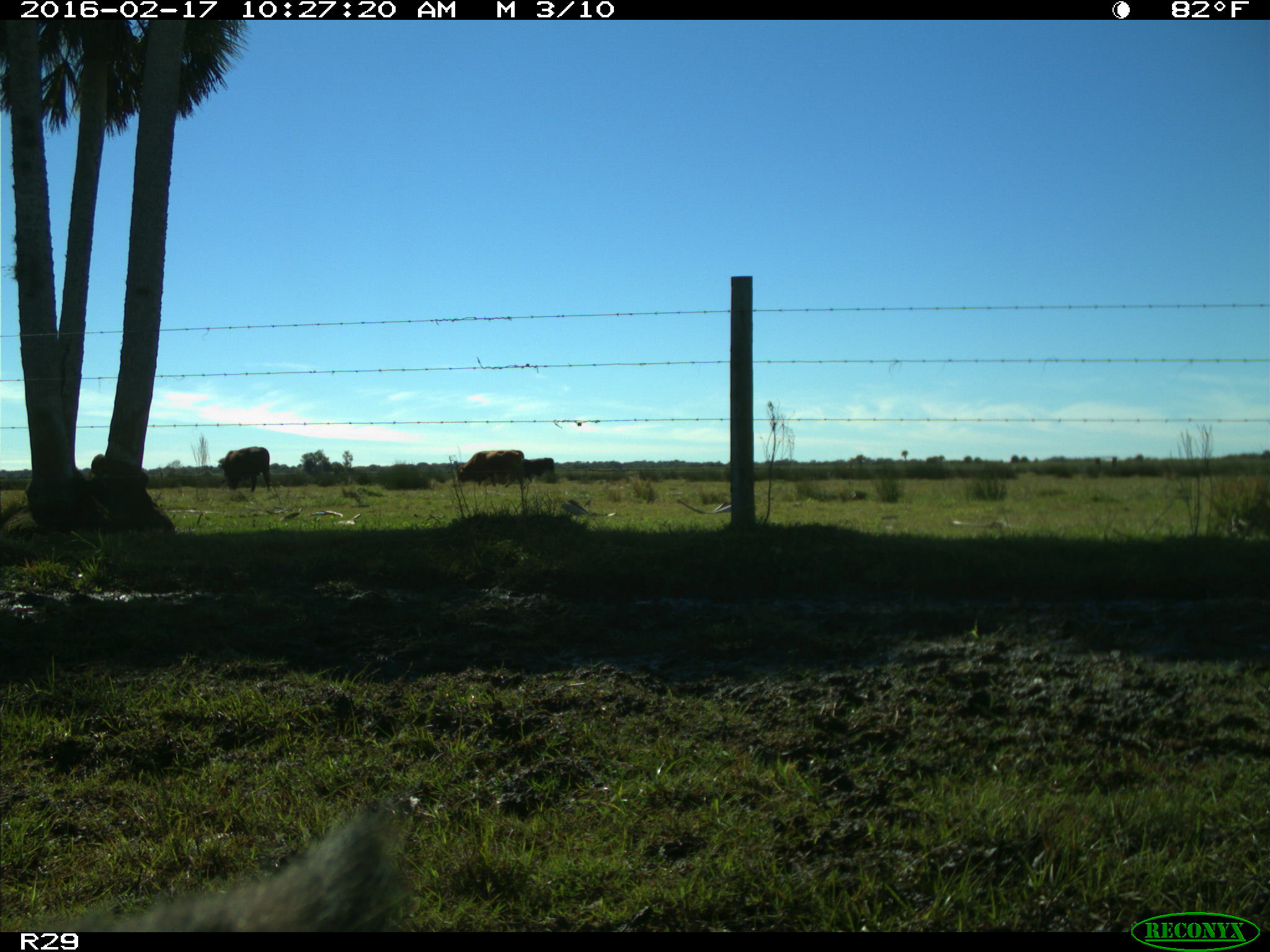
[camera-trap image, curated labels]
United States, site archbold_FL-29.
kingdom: Animalia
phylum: Chordata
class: Mammalia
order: Artiodactyla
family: Suidae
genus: Sus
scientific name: Sus scrofa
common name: wild boar